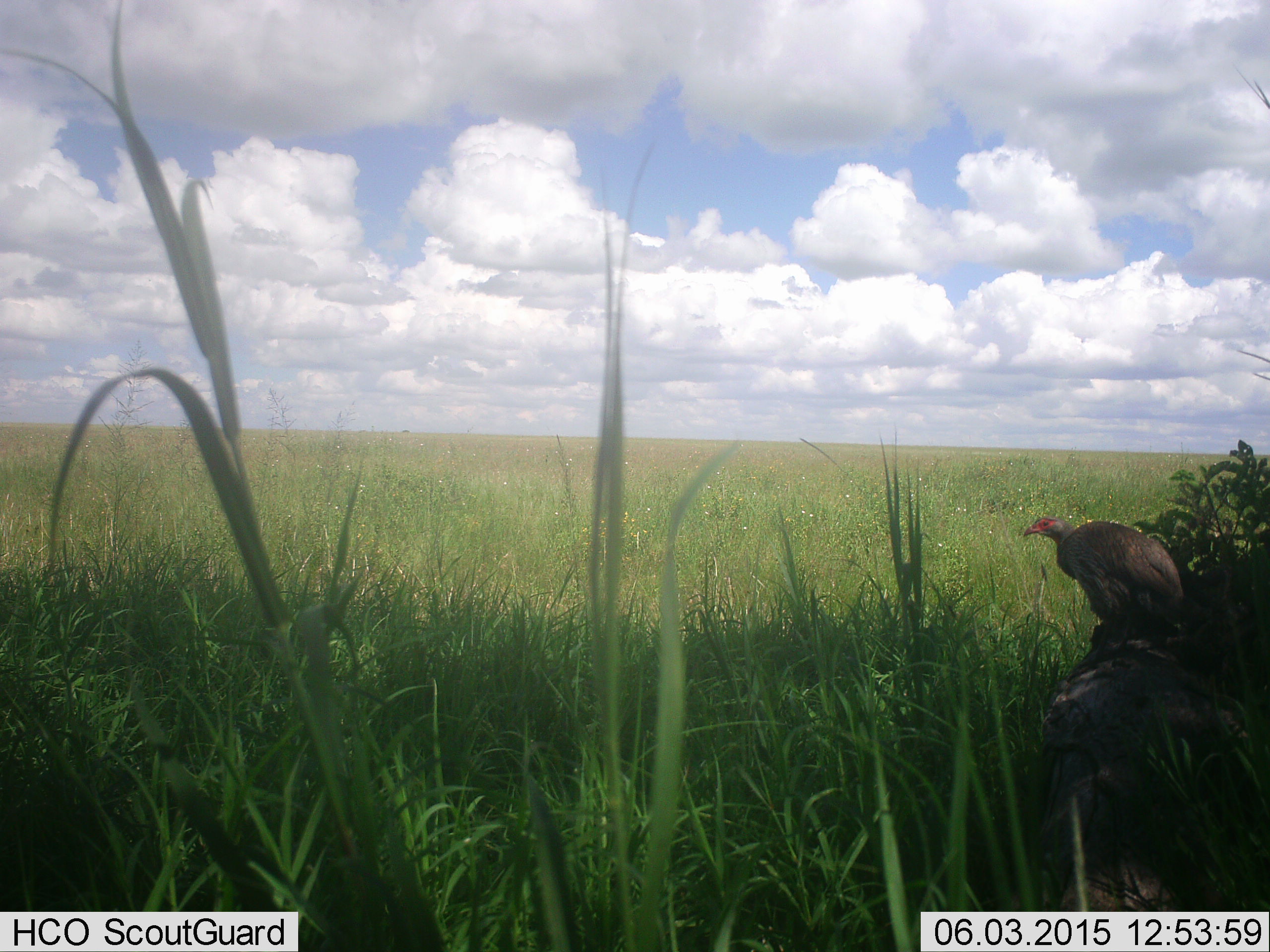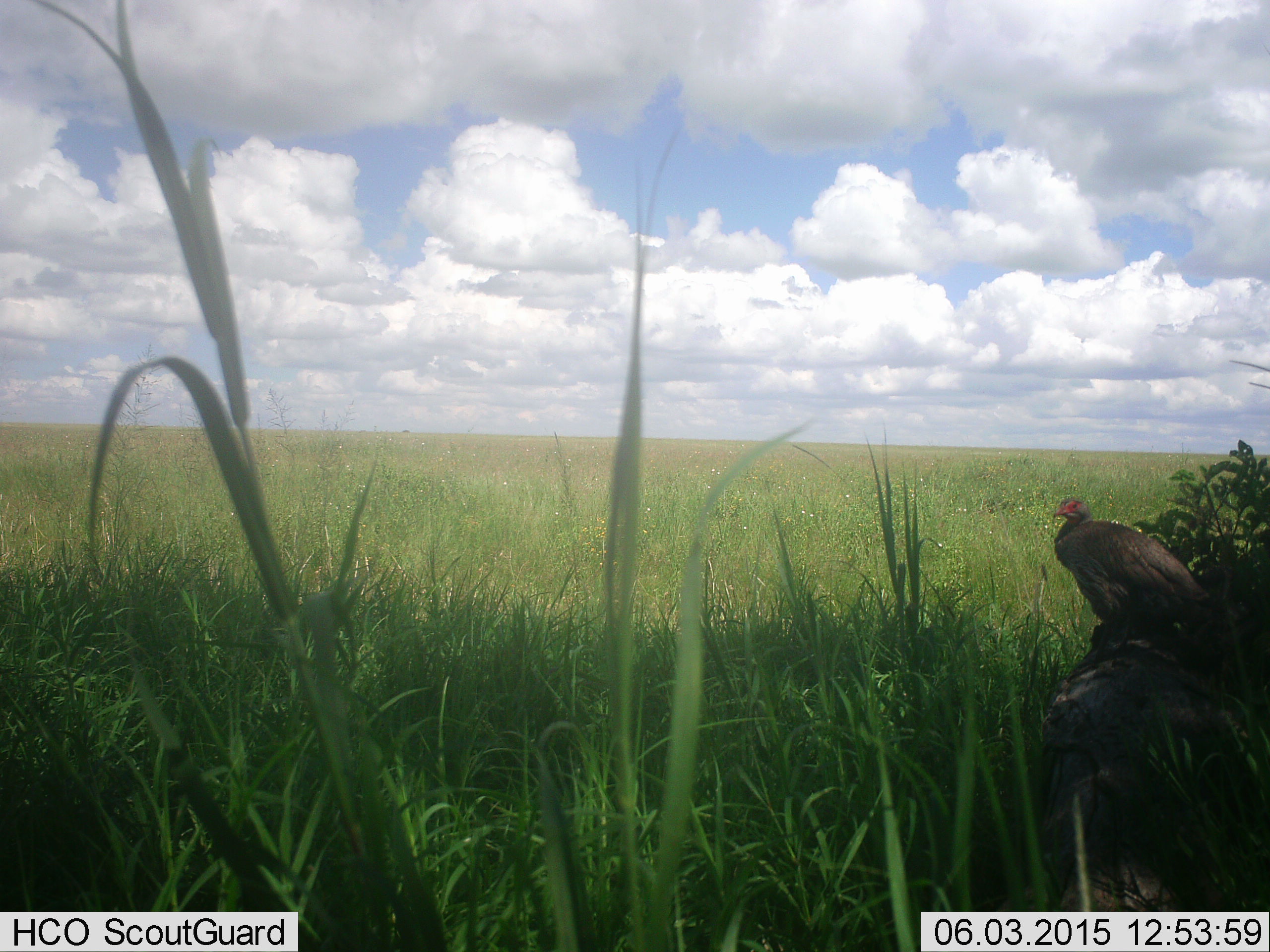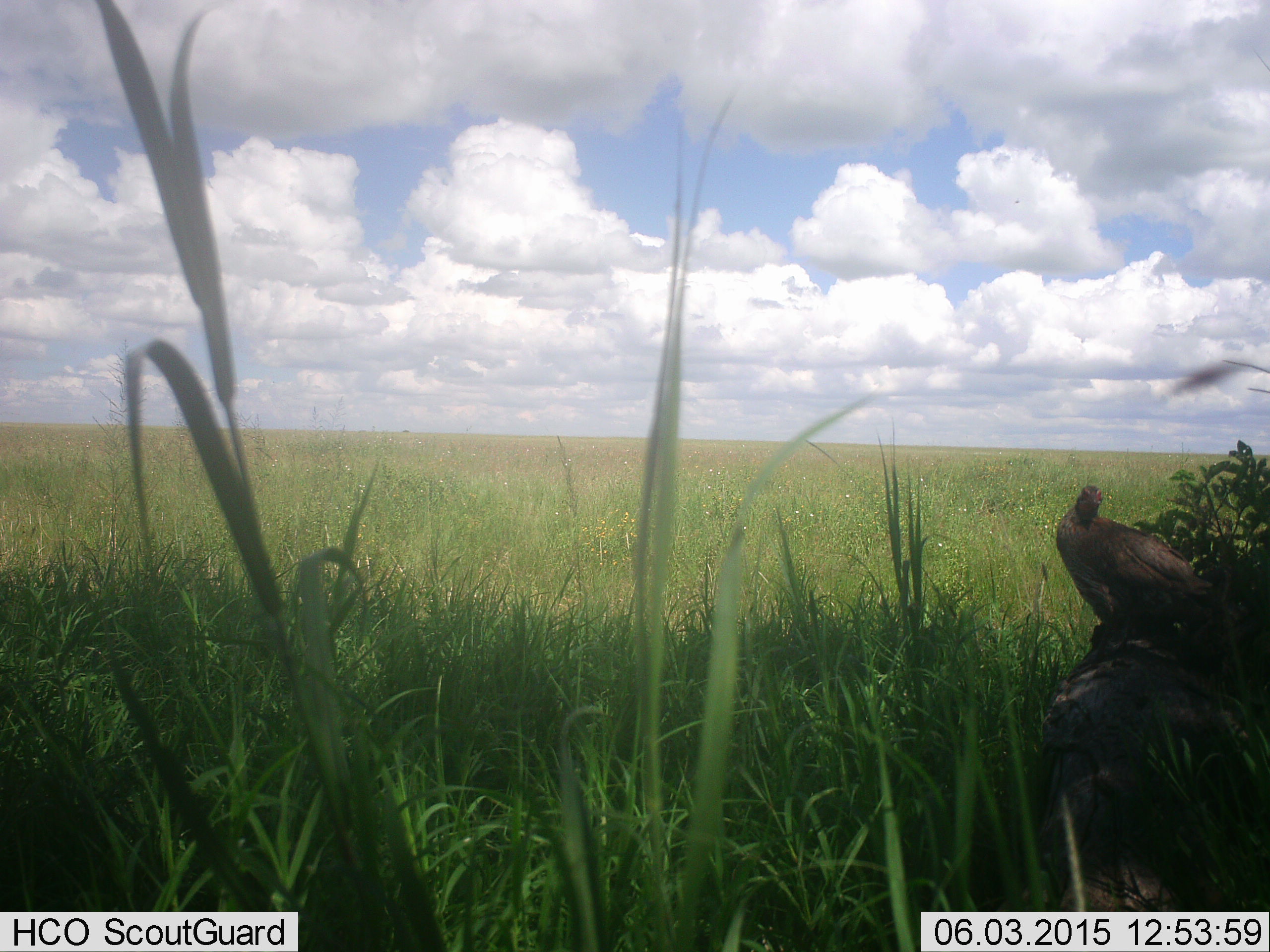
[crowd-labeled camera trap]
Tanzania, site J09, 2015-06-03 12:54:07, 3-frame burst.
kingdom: Animalia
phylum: Chordata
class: Aves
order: Galliformes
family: Numididae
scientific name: Numididae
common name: guinea fowl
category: guineafowl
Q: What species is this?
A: Guineafowl (guinea fowl) (Numididae).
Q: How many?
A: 1.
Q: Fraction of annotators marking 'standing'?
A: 80%.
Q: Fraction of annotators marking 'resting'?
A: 20%.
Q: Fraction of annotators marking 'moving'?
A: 0%.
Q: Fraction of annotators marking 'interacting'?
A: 0%.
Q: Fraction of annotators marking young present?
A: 10%.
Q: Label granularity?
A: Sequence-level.